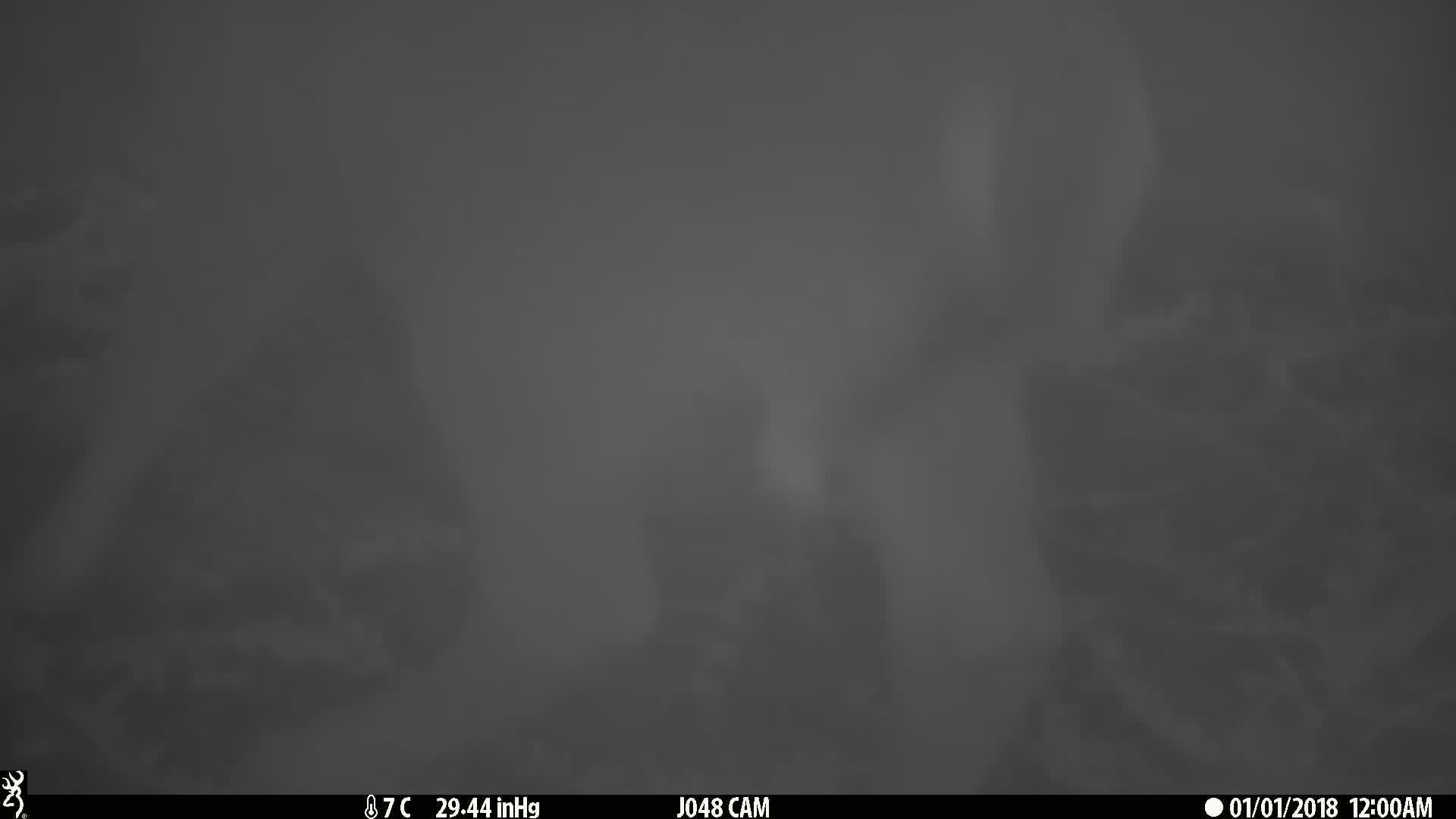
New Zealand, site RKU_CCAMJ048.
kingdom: Animalia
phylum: Chordata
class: Mammalia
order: Artiodactyla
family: Cervidae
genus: Odocoileus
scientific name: Odocoileus virginianus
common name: white-tailed deer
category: white tailed deer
White tailed deer (white-tailed deer) (Odocoileus virginianus).